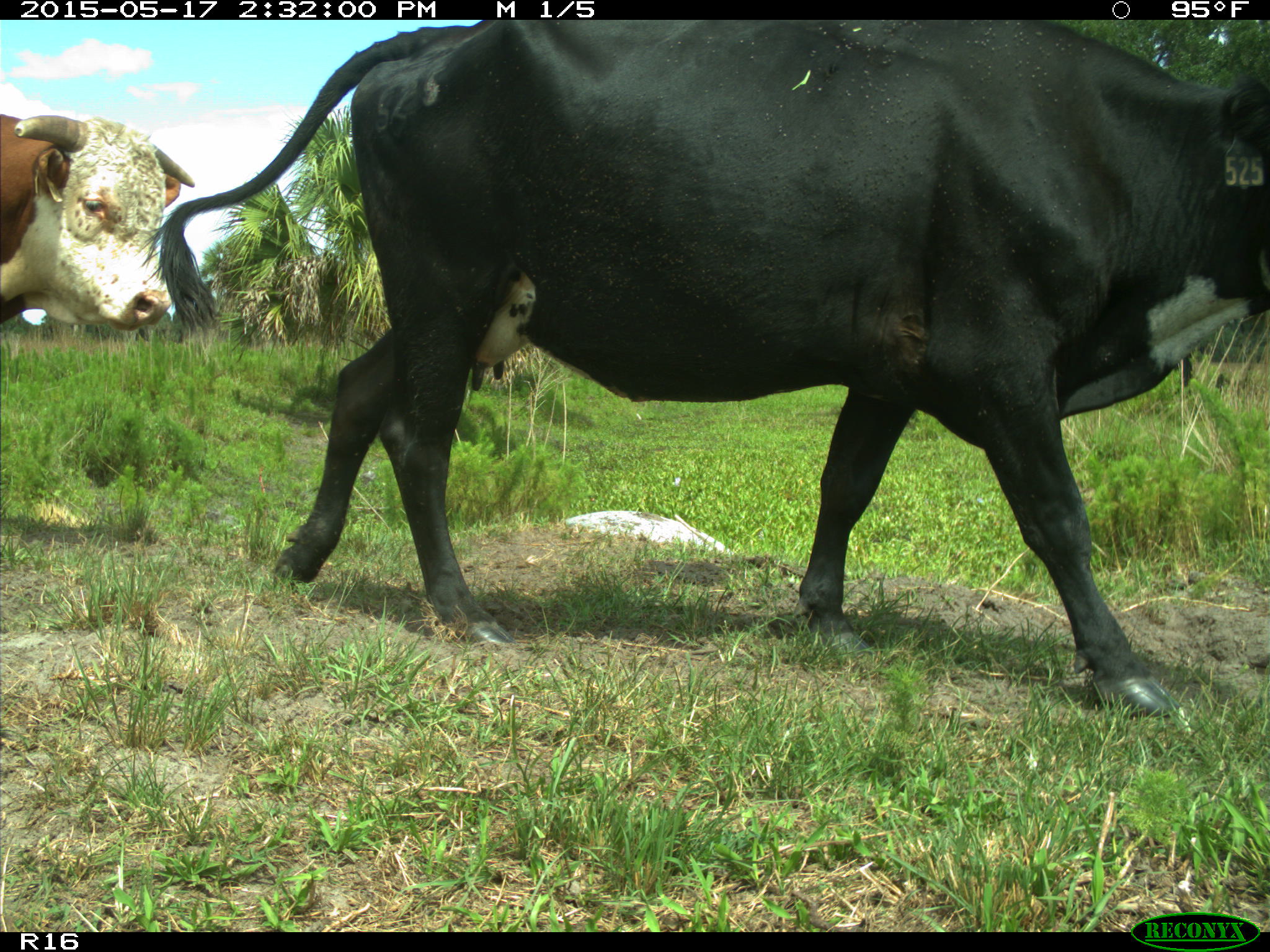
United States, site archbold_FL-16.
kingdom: Animalia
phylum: Chordata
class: Mammalia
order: Artiodactyla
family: Bovidae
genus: Bos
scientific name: Bos taurus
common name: domestic cow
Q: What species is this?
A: Bos taurus (domestic cow).